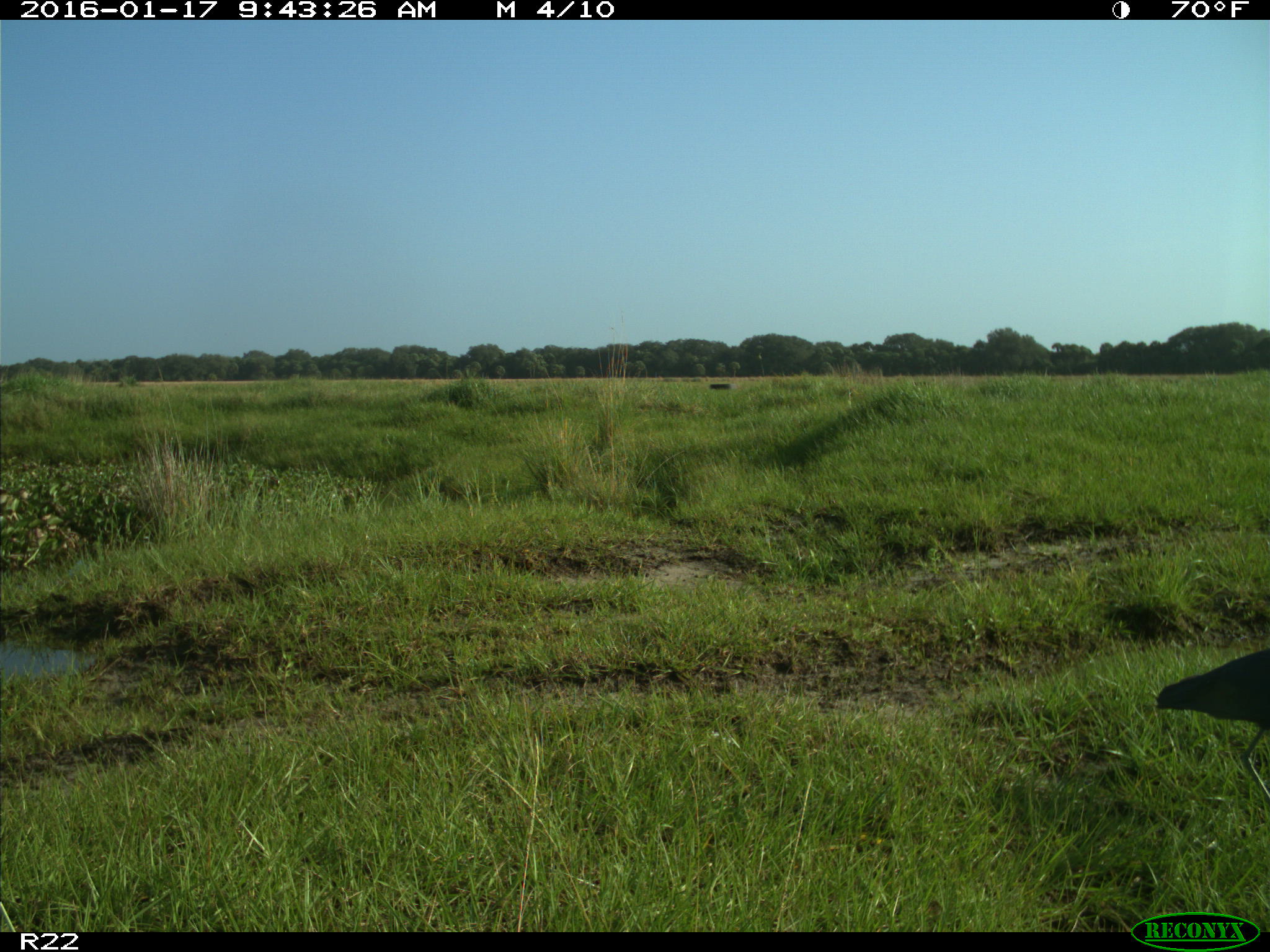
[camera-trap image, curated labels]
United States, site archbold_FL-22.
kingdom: Animalia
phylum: Chordata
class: Aves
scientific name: Aves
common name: birds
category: unidentified bird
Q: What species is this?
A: Unidentified bird (birds) (Aves).